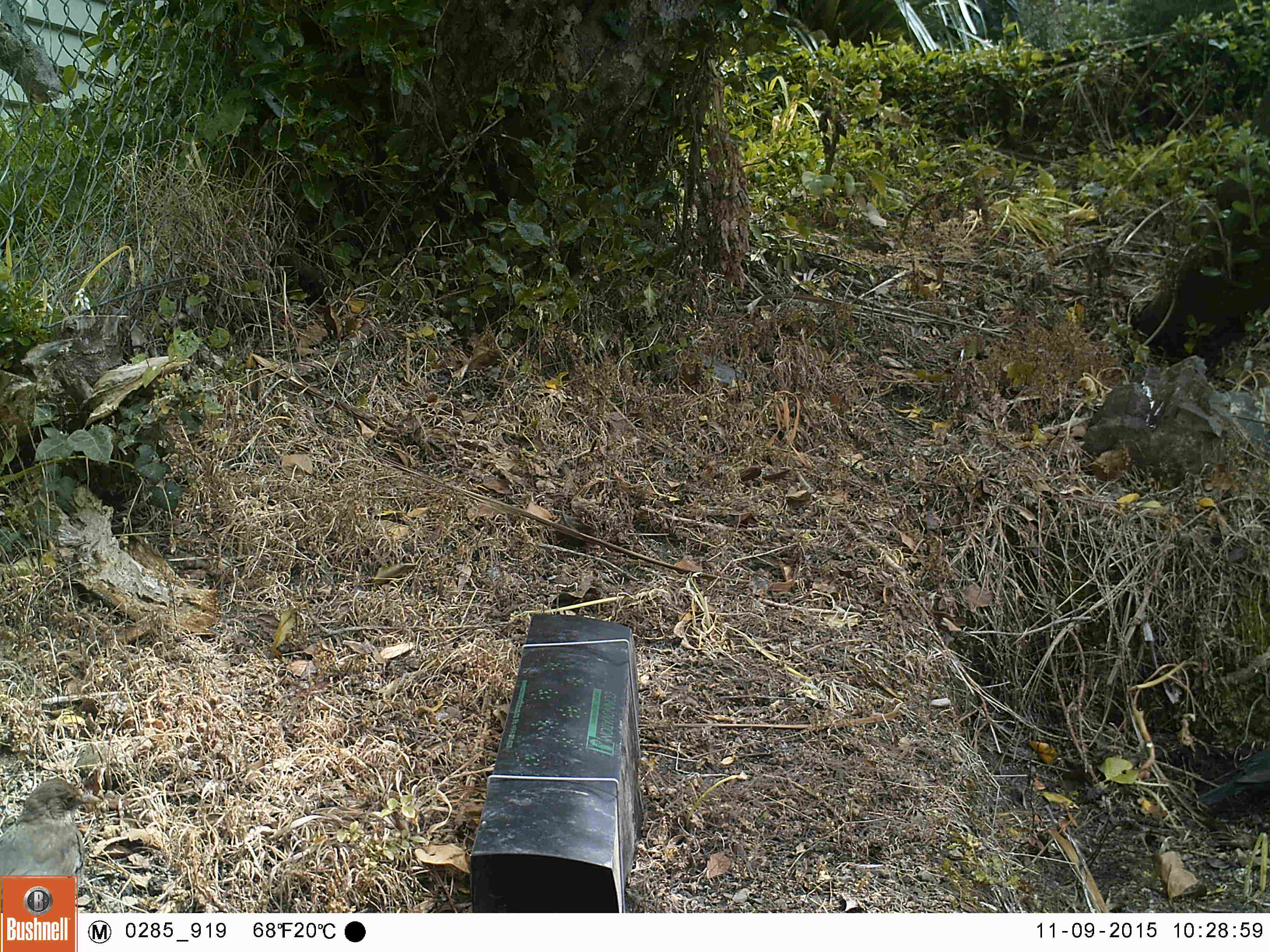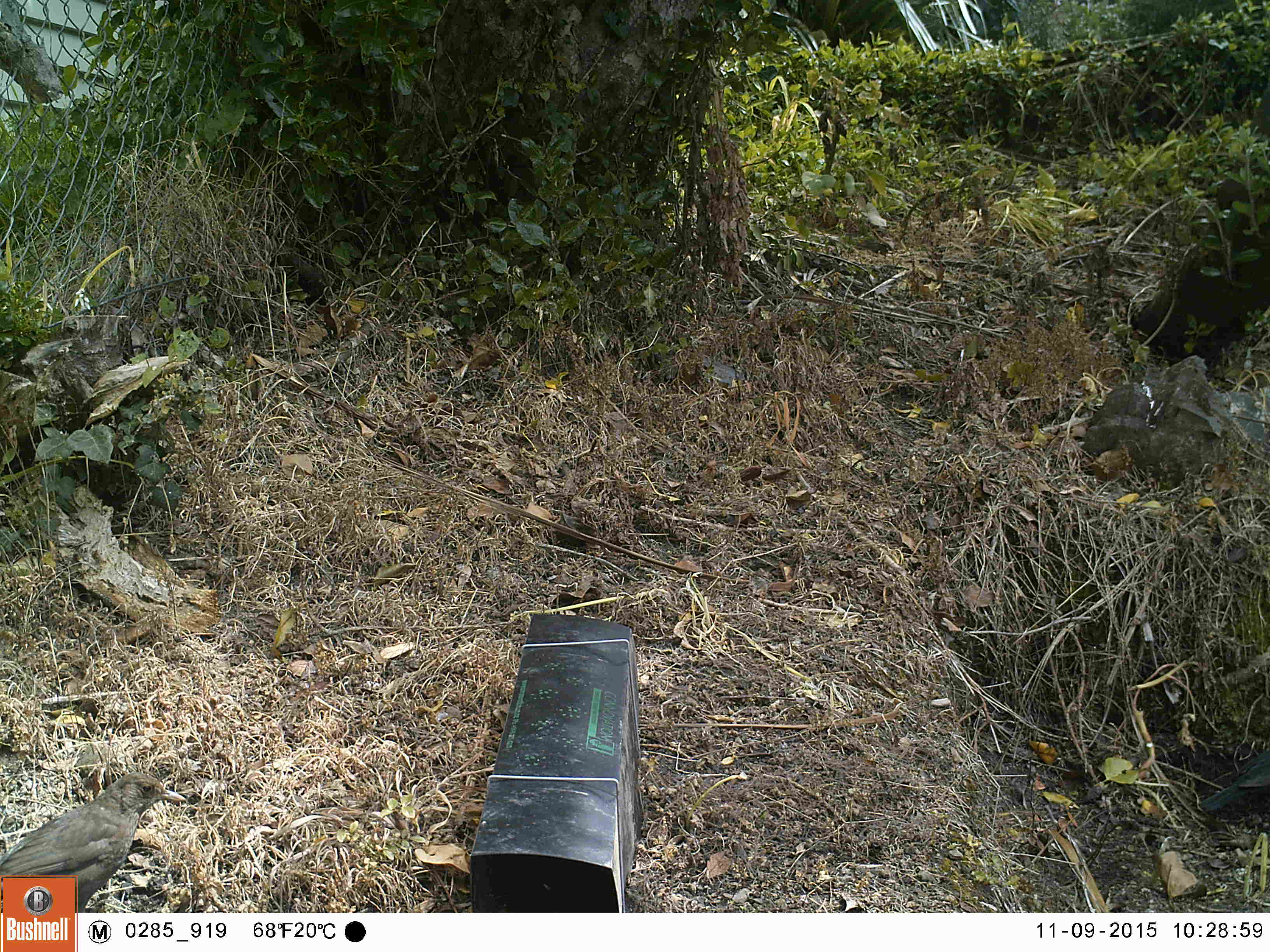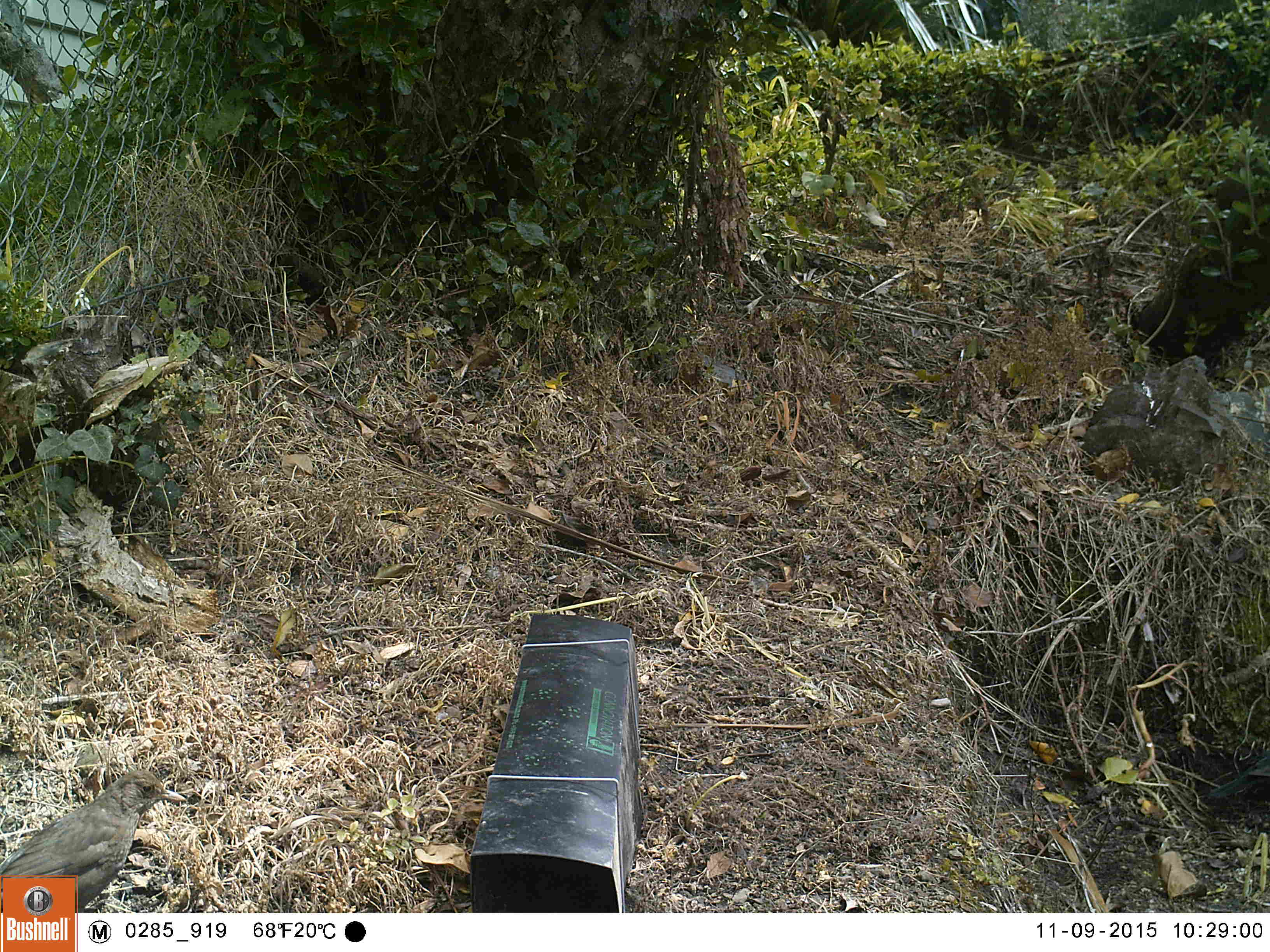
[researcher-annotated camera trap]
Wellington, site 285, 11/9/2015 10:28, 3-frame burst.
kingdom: Animalia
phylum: Chordata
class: Aves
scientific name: Aves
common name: bird